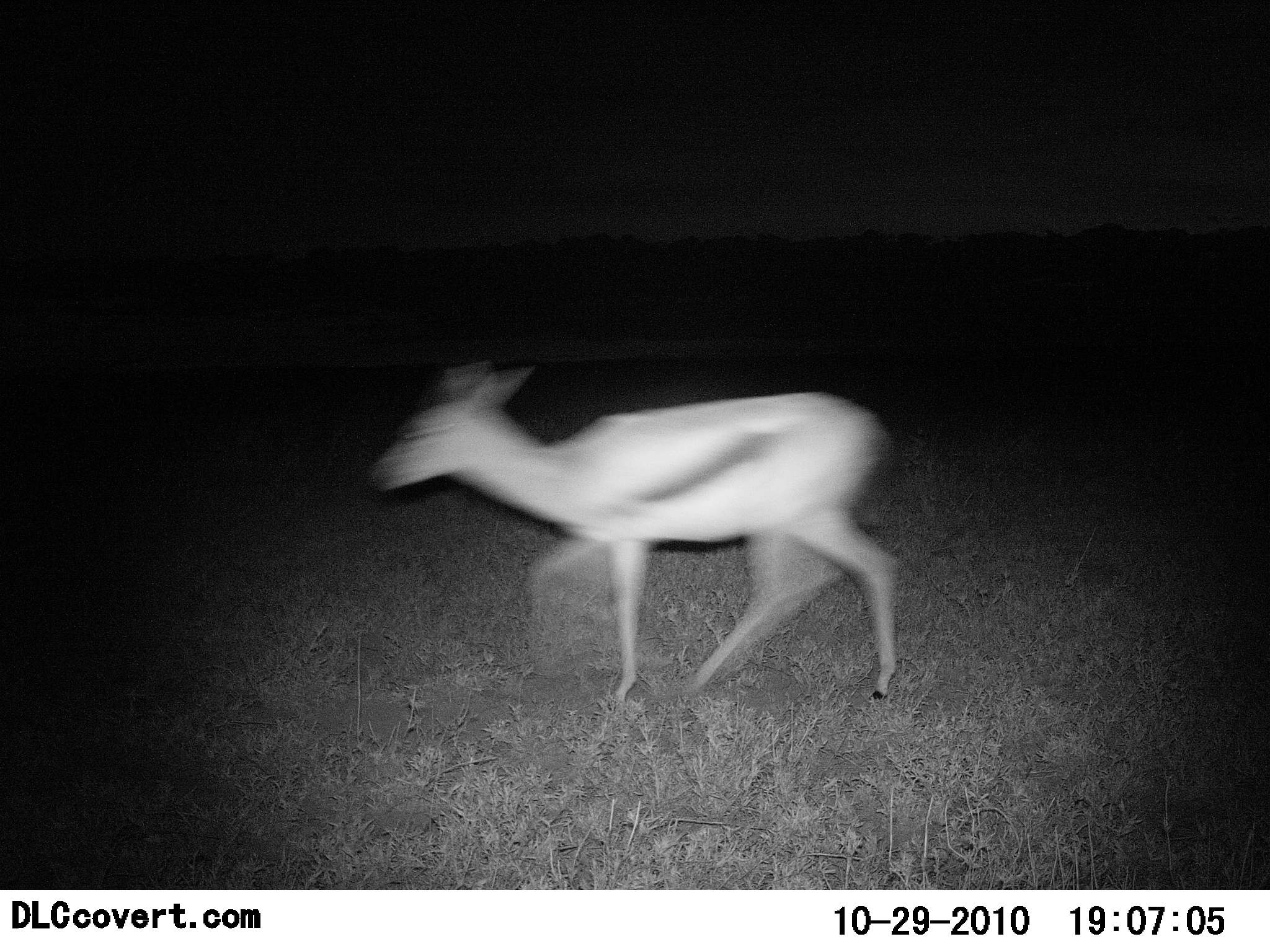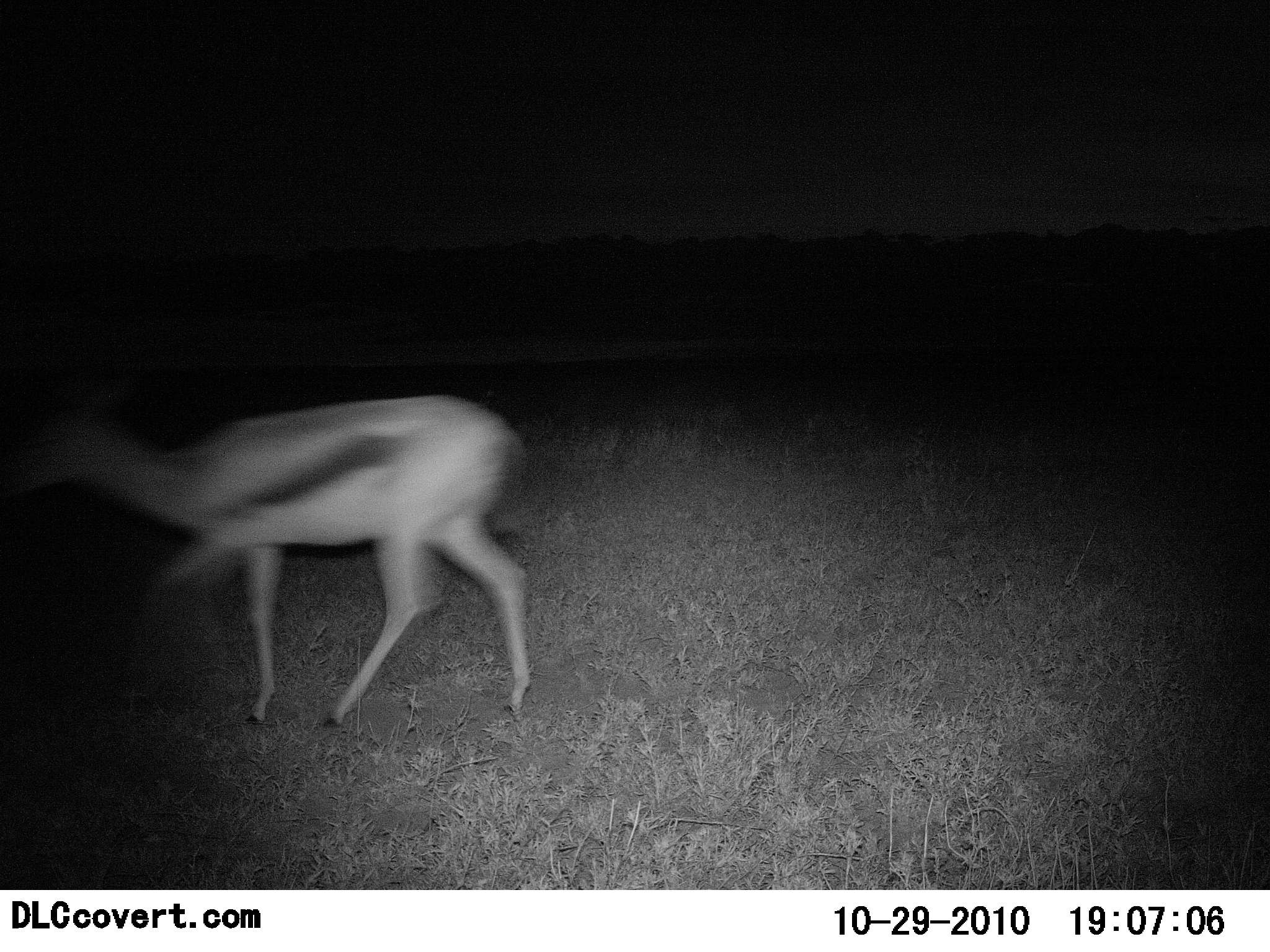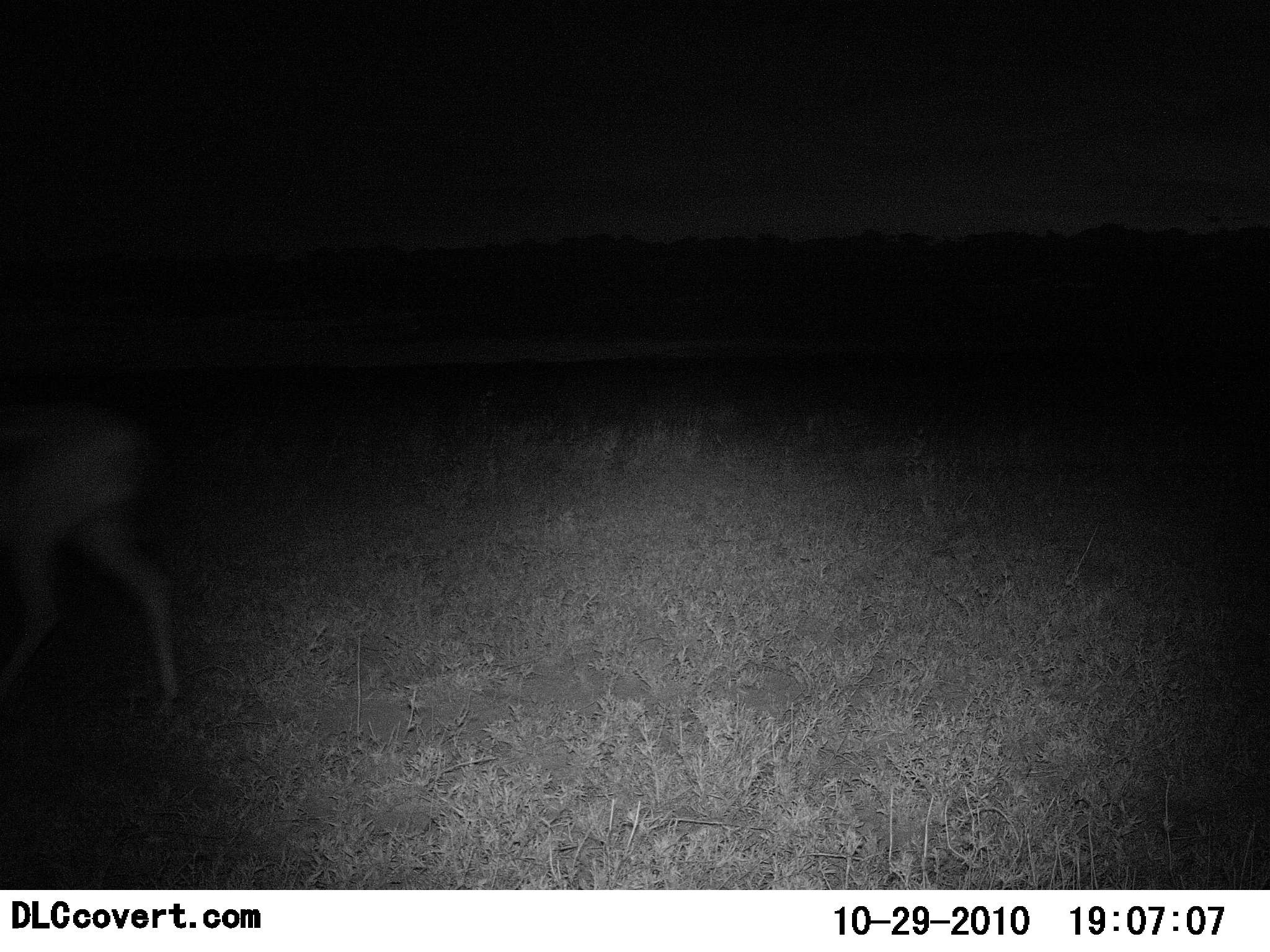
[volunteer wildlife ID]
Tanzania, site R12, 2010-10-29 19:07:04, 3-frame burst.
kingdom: Animalia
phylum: Chordata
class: Mammalia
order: Artiodactyla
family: Bovidae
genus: Eudorcas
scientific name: Eudorcas thomsonii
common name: thomson's gazelle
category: gazellethomsons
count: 1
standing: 0%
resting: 0%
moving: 100%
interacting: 0%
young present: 0%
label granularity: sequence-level